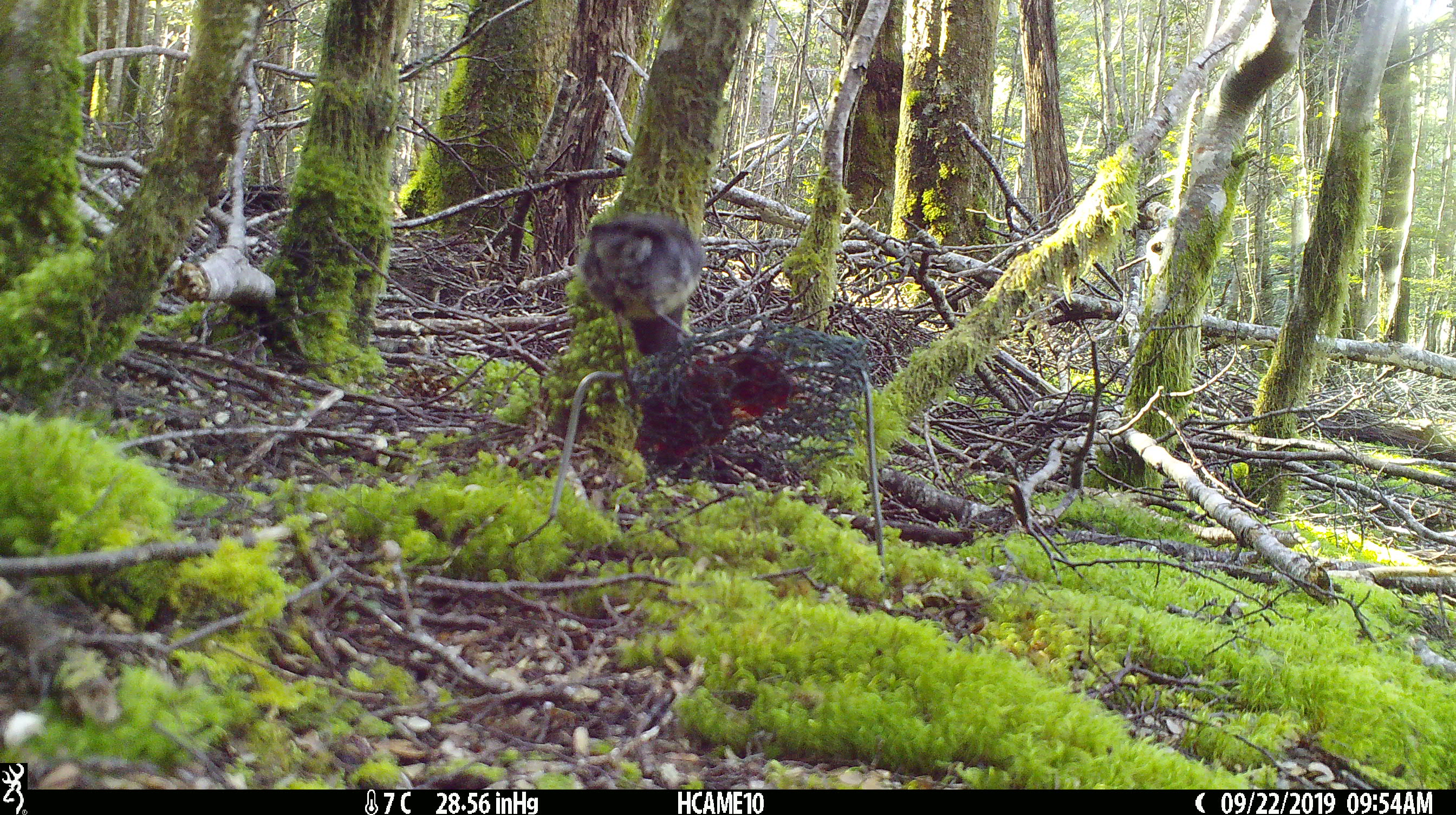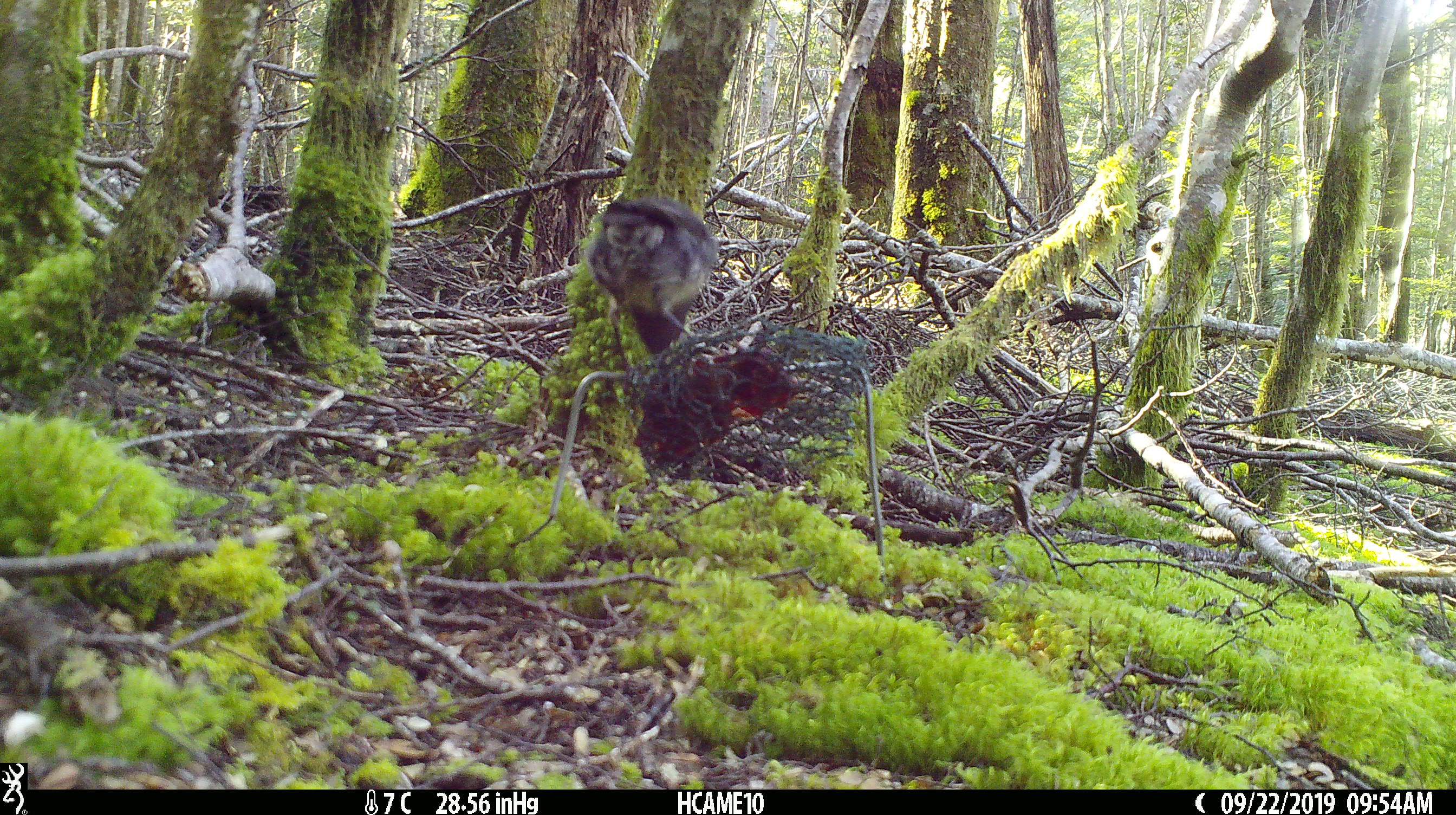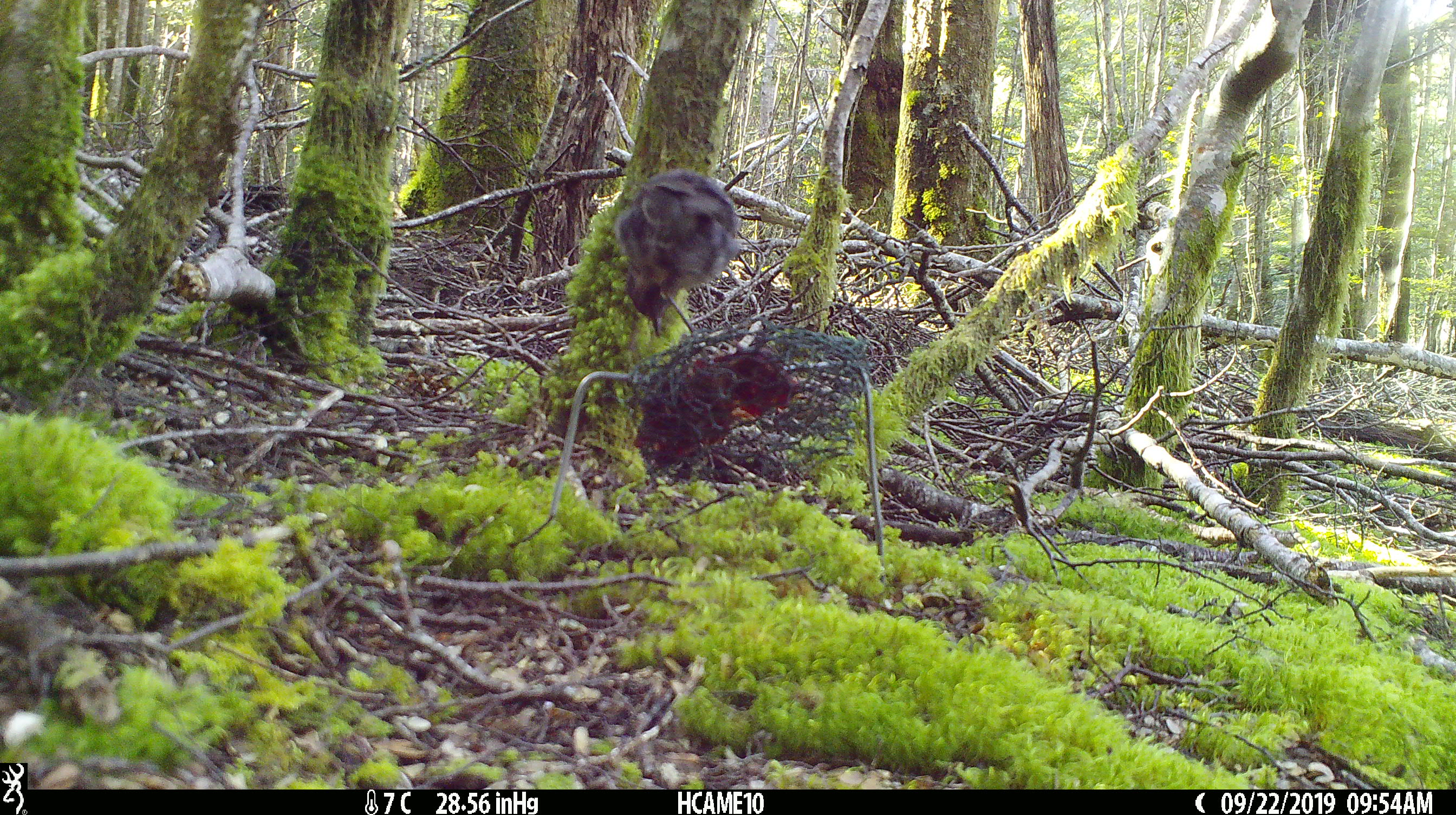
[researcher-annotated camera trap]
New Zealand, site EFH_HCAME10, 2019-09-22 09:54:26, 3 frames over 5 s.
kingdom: Animalia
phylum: Chordata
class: Aves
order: Passeriformes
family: Petroicidae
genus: Petroica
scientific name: Petroica australis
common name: new zealand robin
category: robin